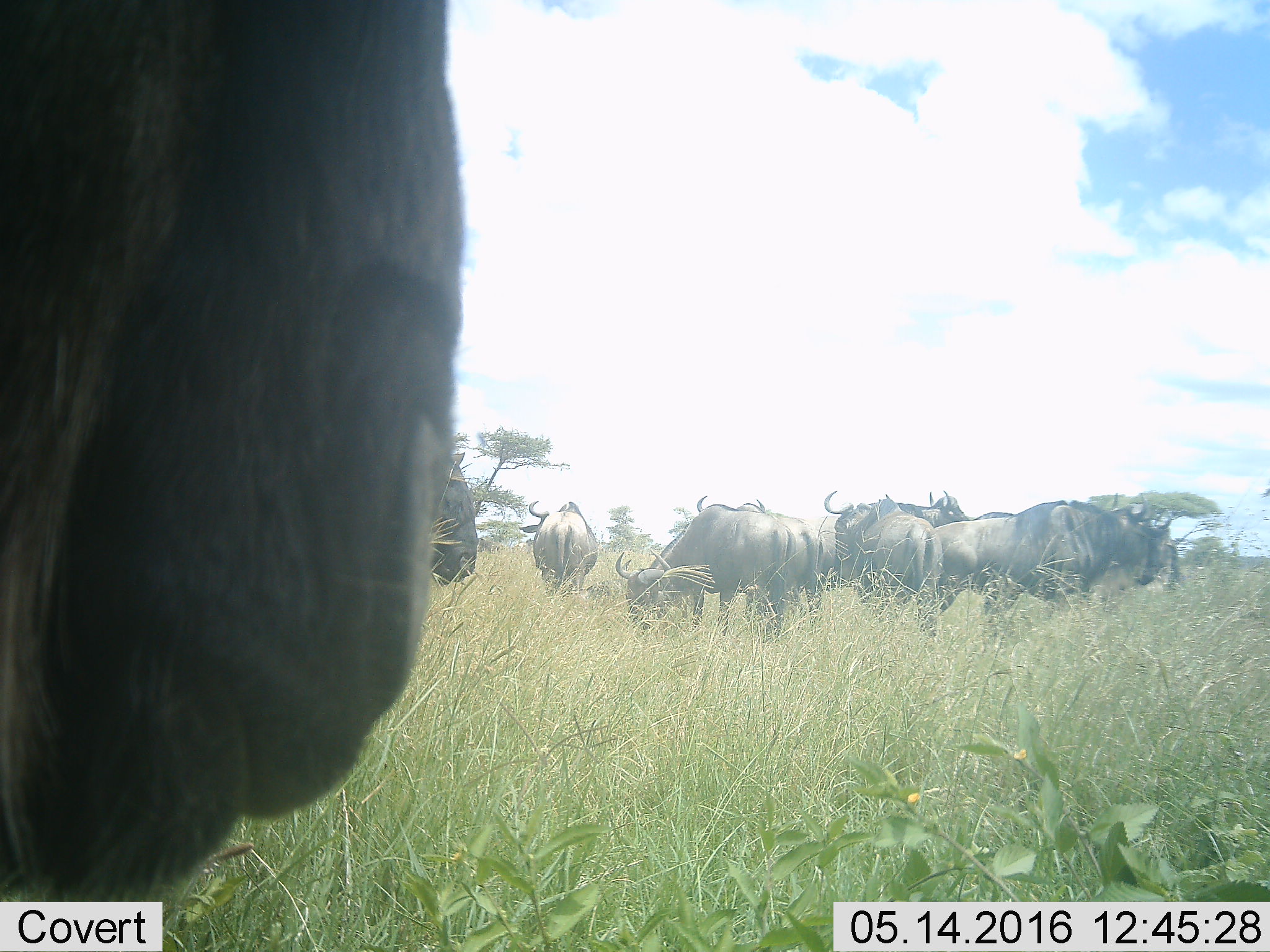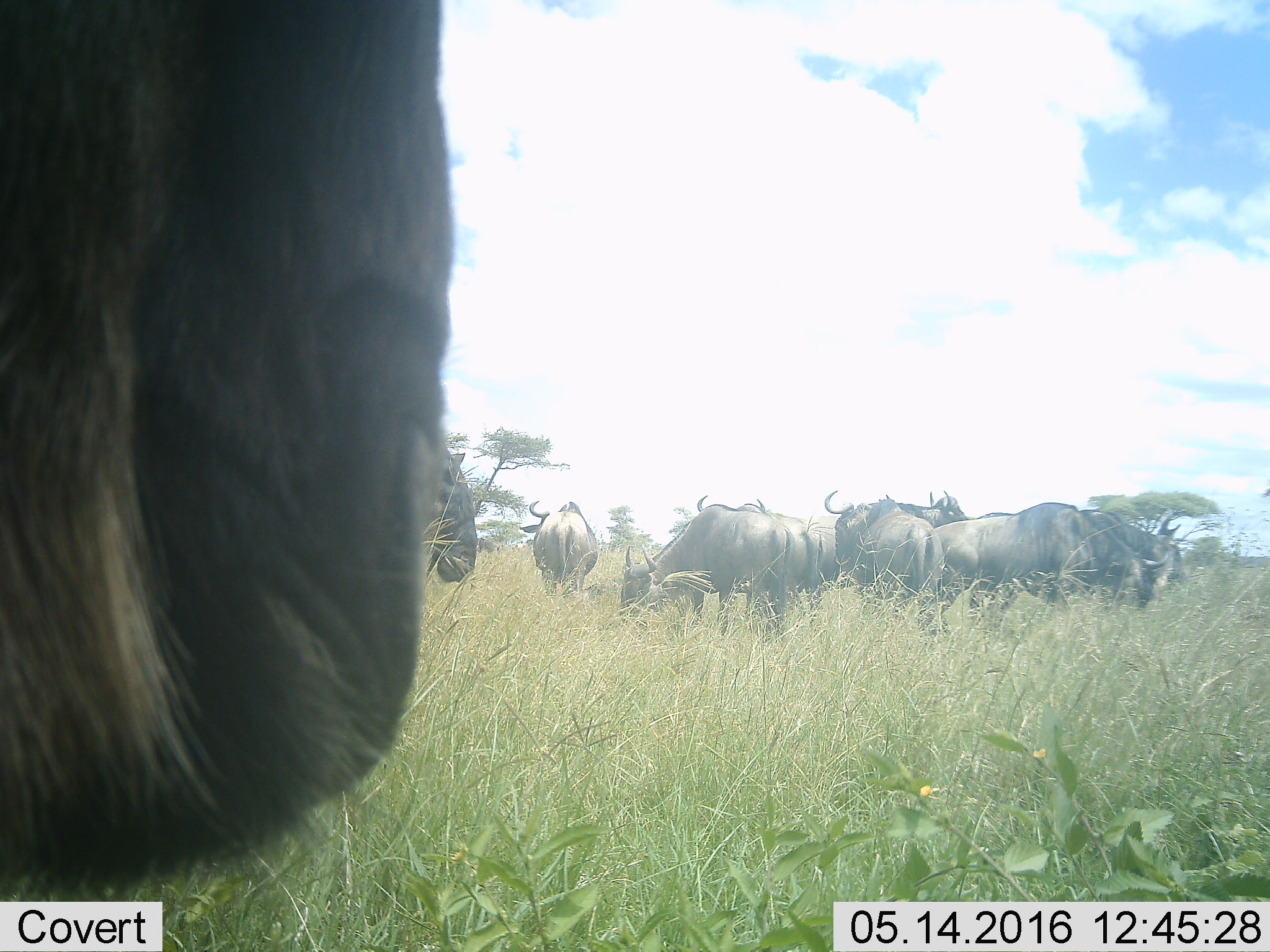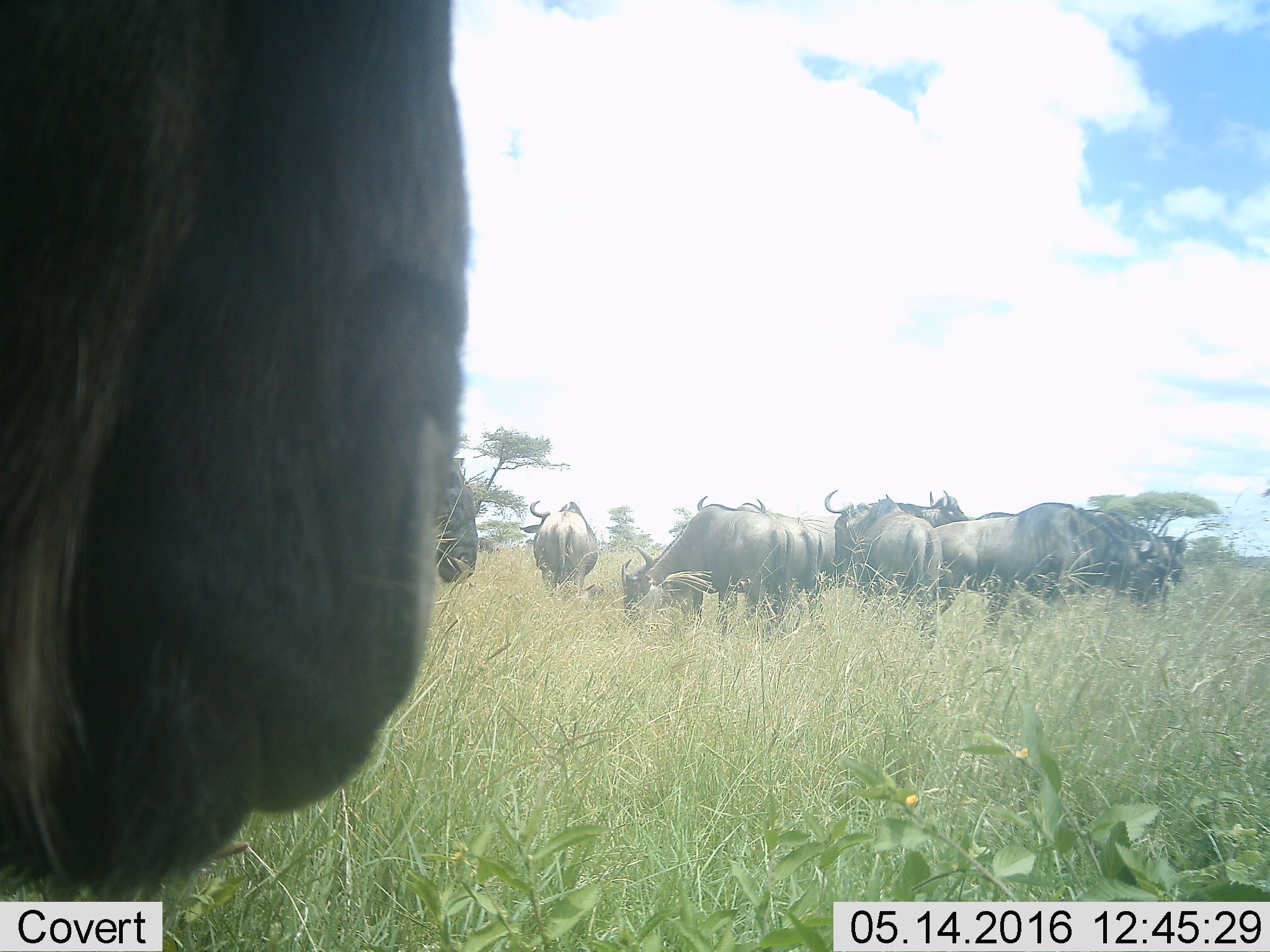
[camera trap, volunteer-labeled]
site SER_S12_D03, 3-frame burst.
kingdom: Animalia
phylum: Chordata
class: Mammalia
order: Artiodactyla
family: Bovidae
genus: Connochaetes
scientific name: Connochaetes taurinus taurinus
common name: blue wildebeest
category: wildebeestblue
Wildebeestblue (blue wildebeest) (Connochaetes taurinus taurinus), count 11-50. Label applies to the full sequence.